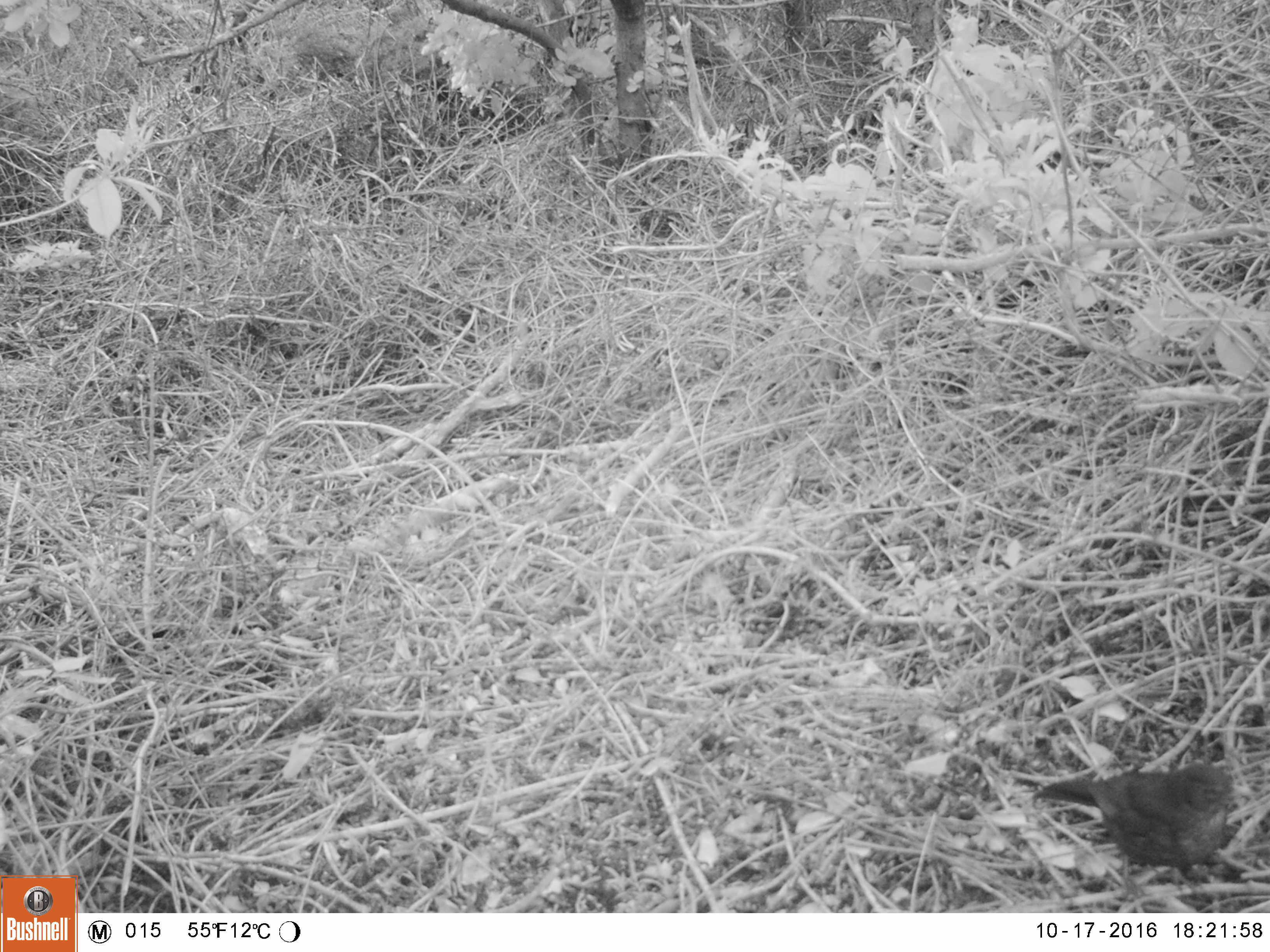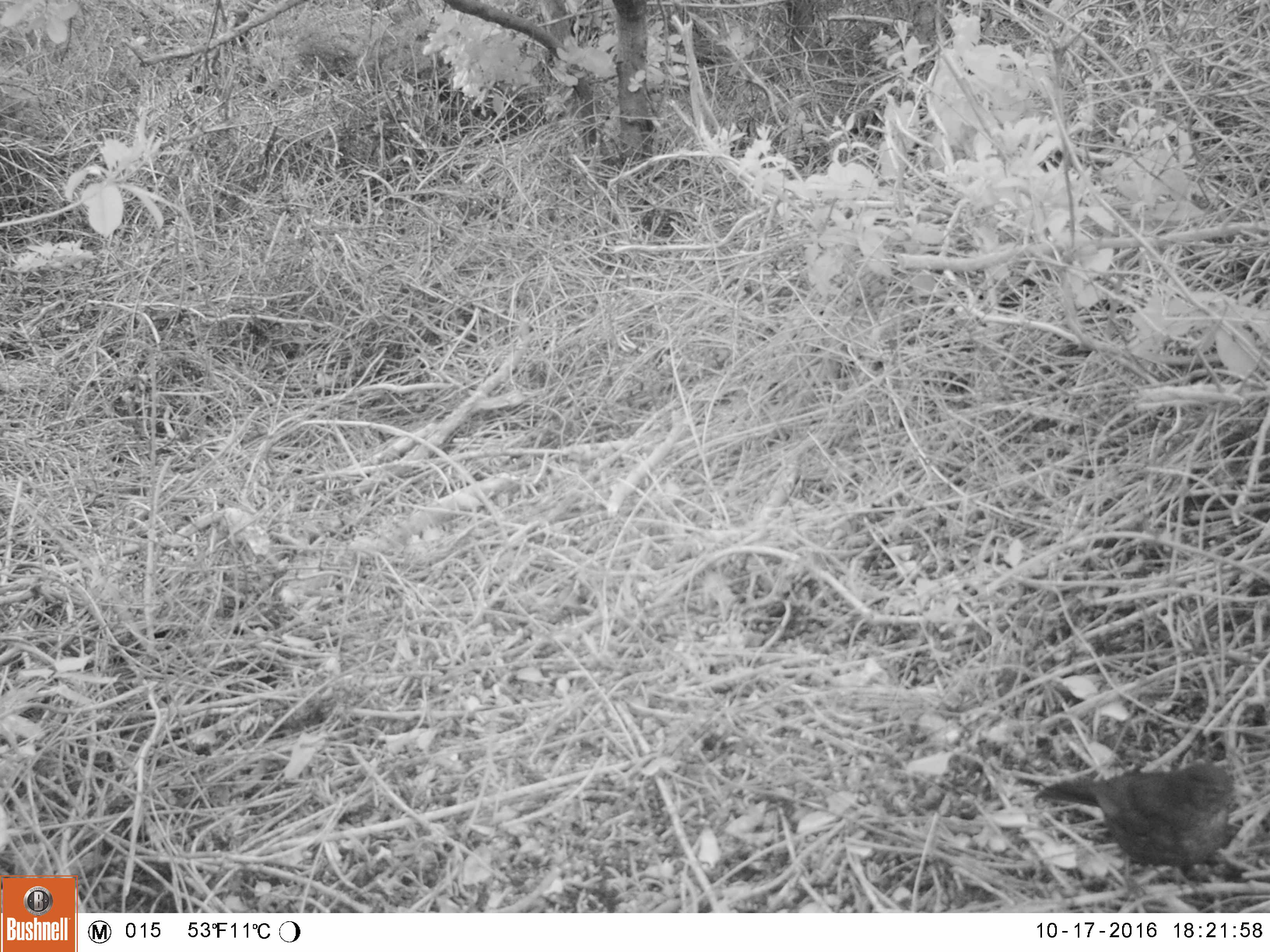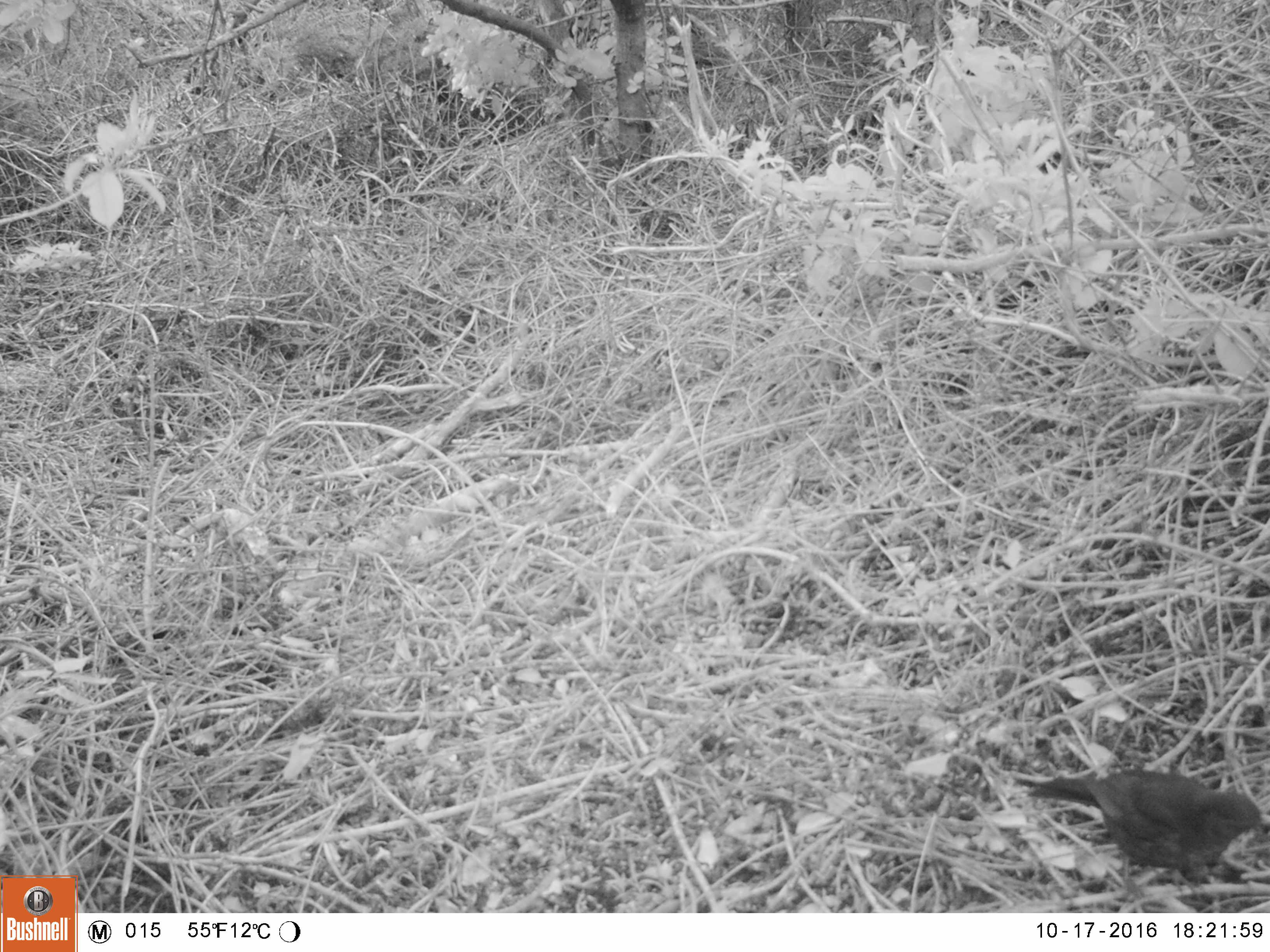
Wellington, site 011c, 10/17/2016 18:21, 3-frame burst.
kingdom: Animalia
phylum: Chordata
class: Aves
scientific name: Aves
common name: bird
Bird (Aves).